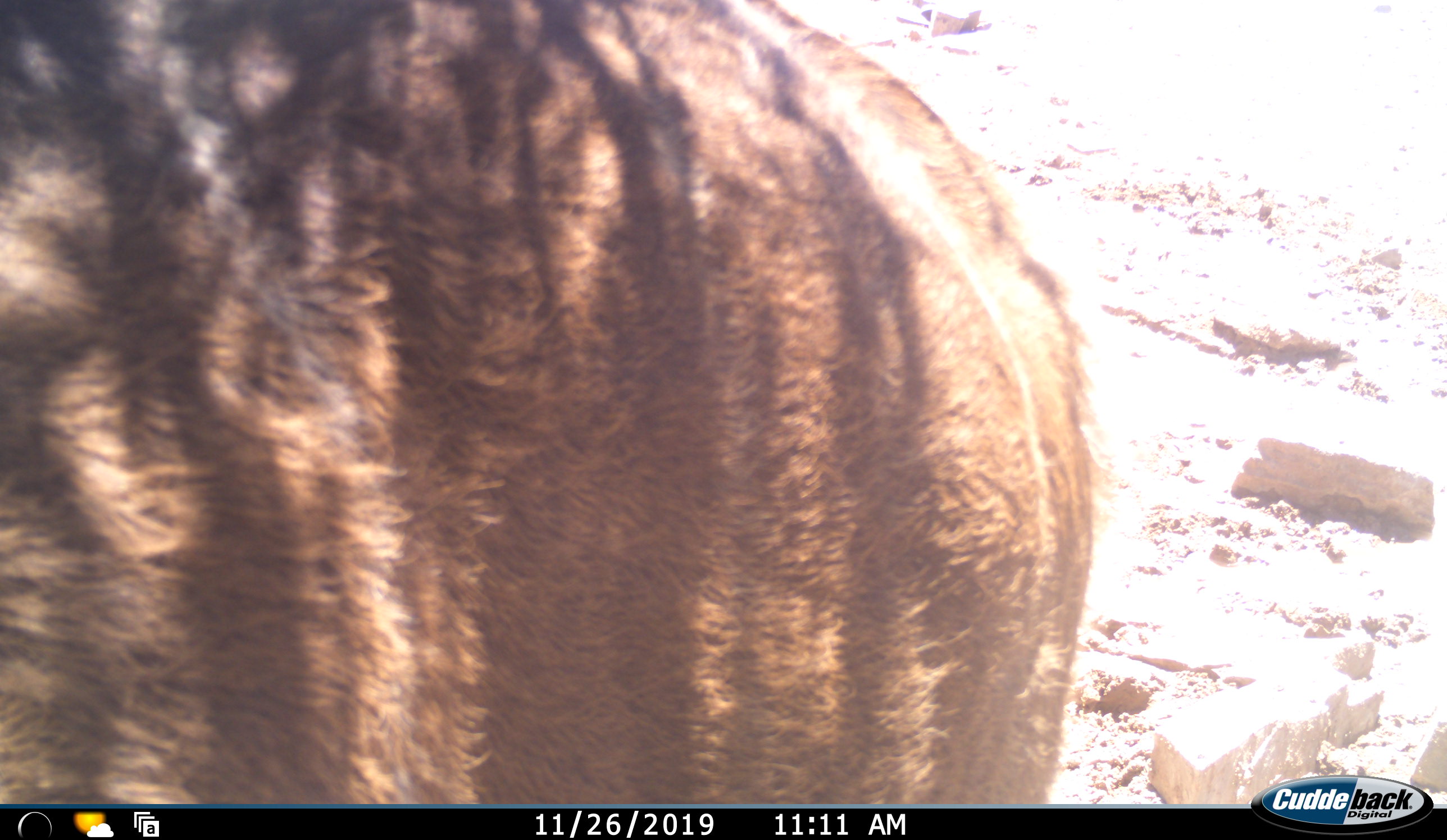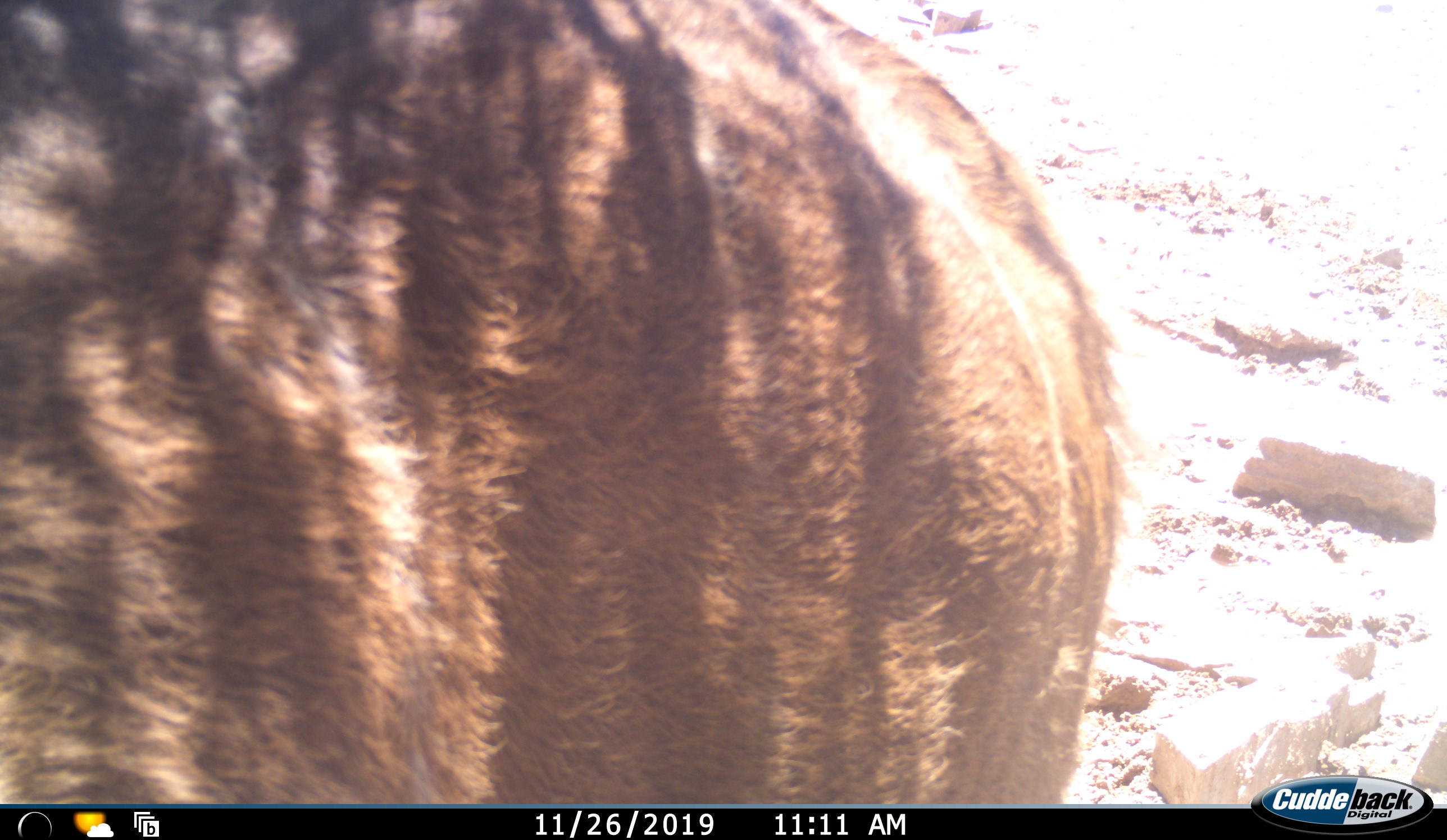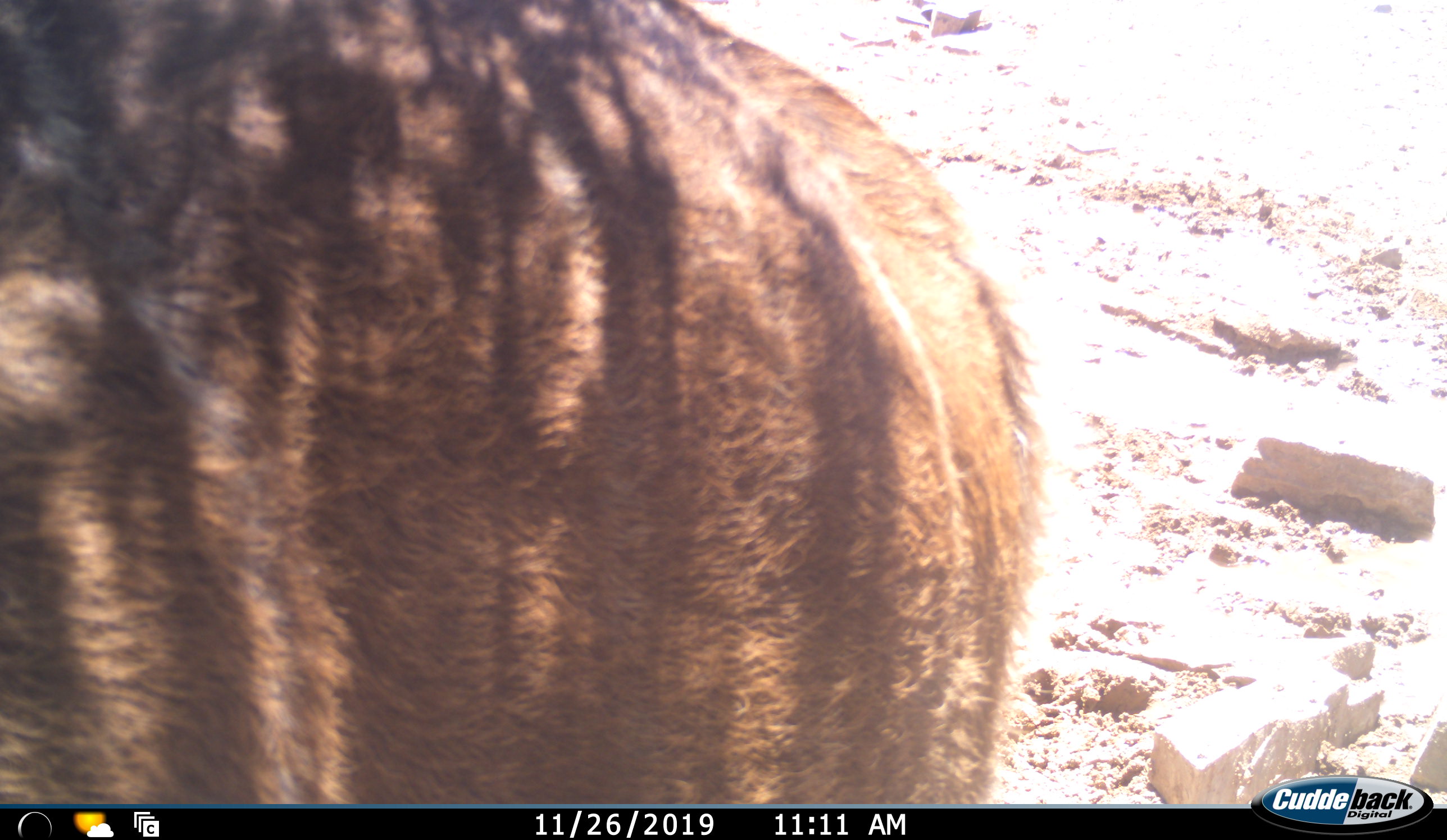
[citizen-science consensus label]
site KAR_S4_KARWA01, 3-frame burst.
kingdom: Animalia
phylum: Chordata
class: Mammalia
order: Artiodactyla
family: Bovidae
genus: Tragelaphus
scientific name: Tragelaphus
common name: kudu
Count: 1.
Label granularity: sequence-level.